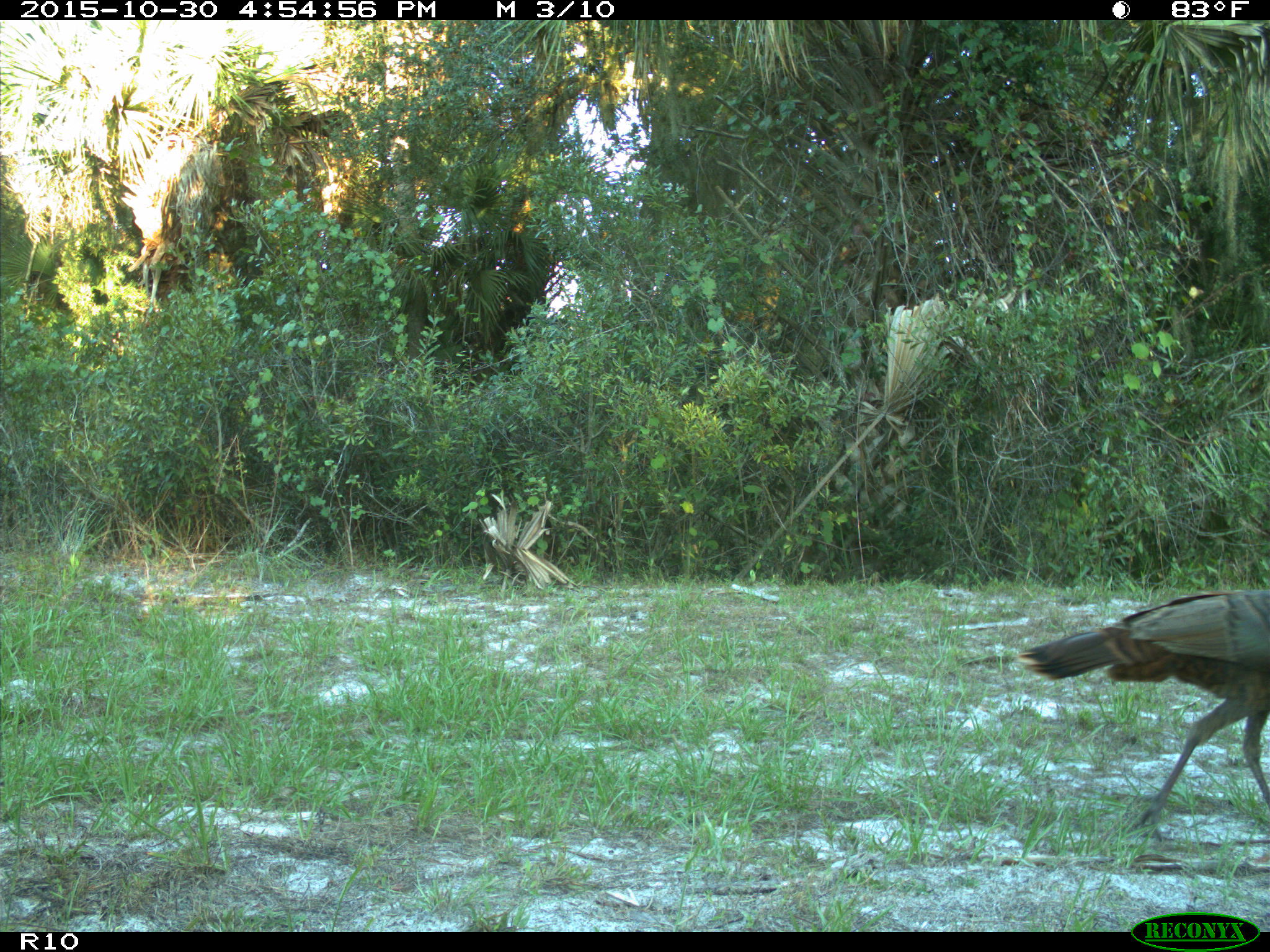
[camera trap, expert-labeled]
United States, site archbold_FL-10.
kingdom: Animalia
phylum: Chordata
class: Aves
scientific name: Aves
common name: birds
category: unidentified bird